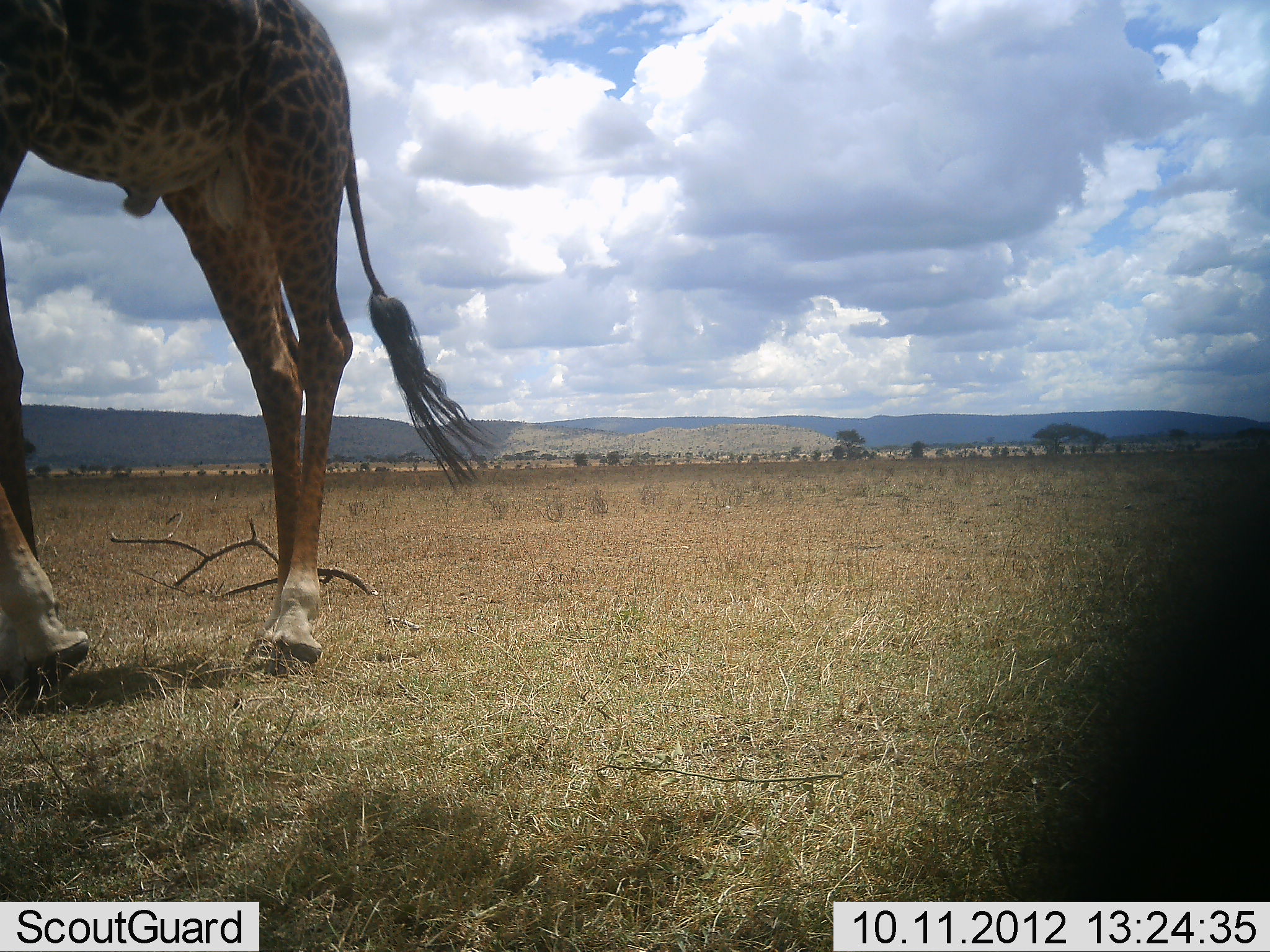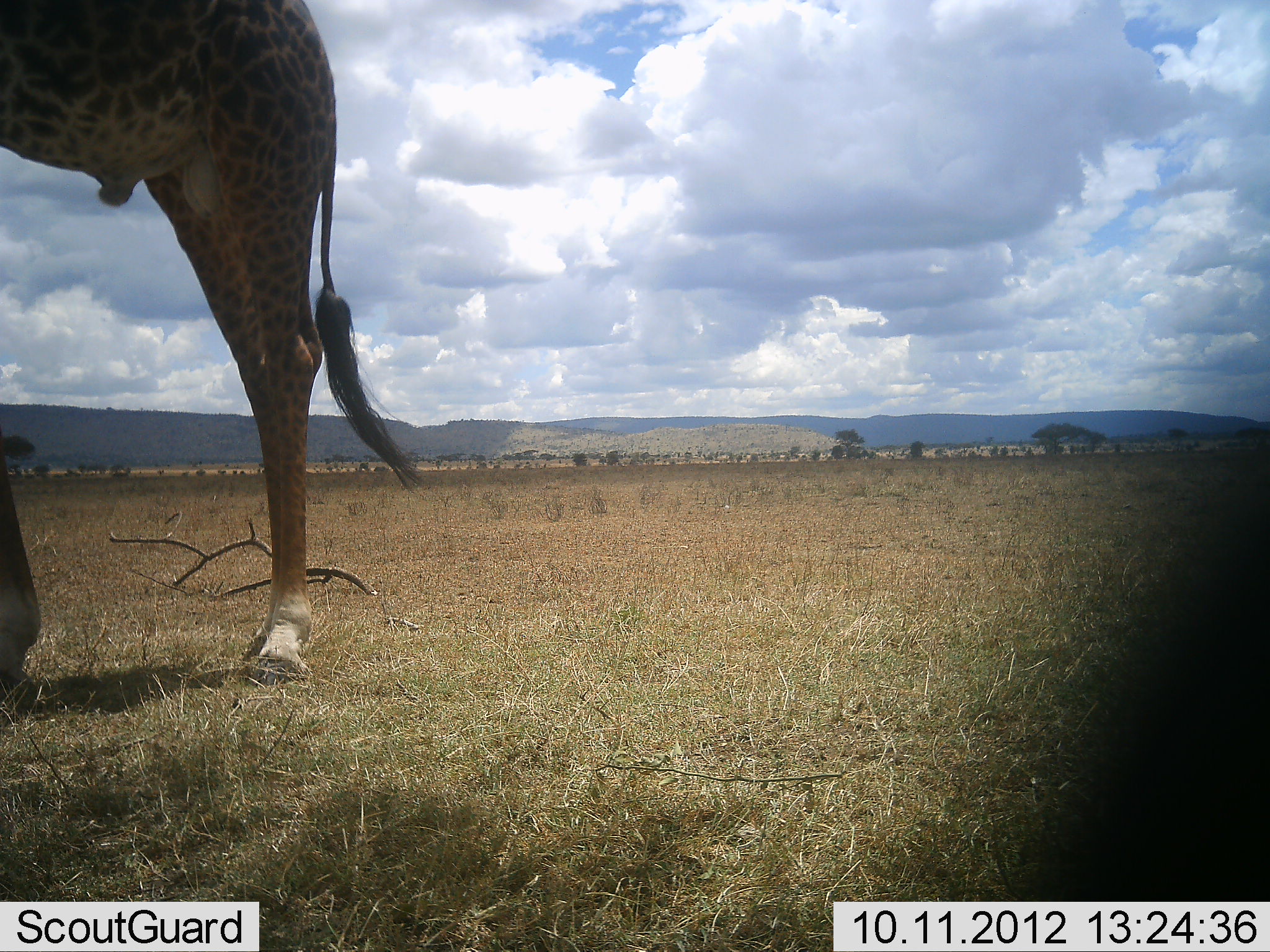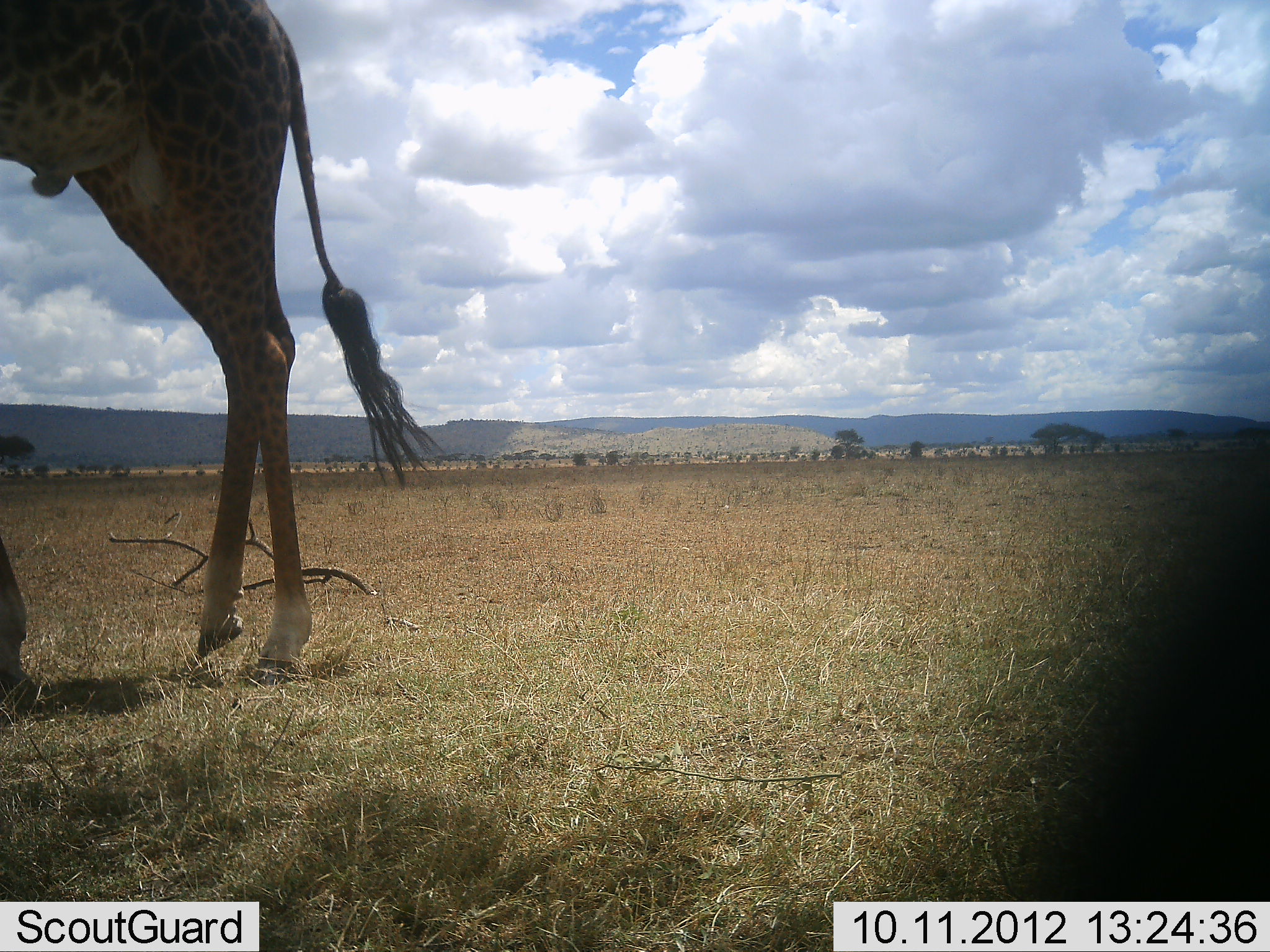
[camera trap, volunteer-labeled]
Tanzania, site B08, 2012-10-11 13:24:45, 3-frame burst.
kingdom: Animalia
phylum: Chordata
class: Mammalia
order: Artiodactyla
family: Giraffidae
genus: Giraffa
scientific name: Giraffa camelopardalis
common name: giraffe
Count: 1.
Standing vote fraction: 0%.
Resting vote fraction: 0%.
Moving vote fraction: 100%.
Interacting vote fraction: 0%.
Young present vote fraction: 0%.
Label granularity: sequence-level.